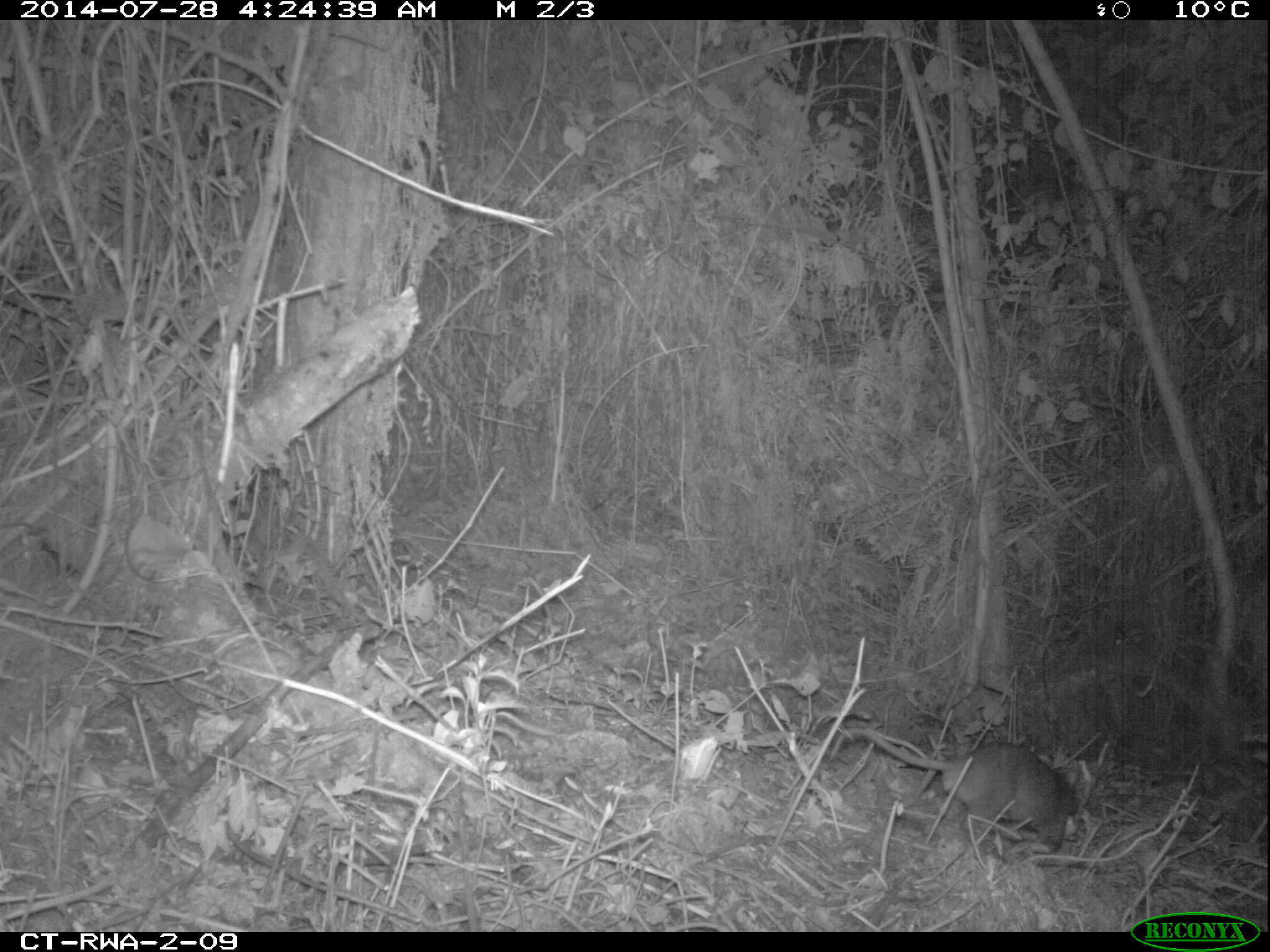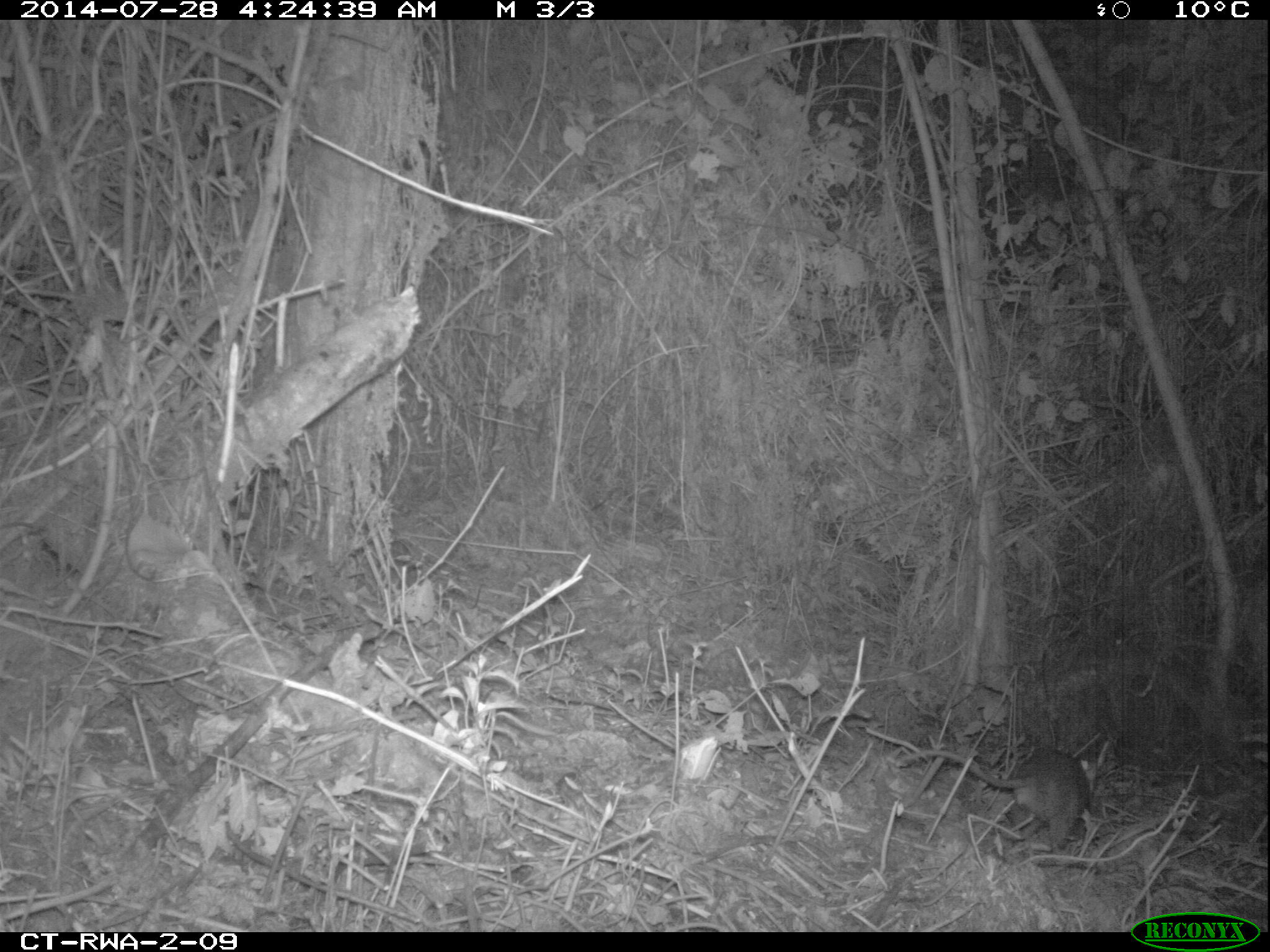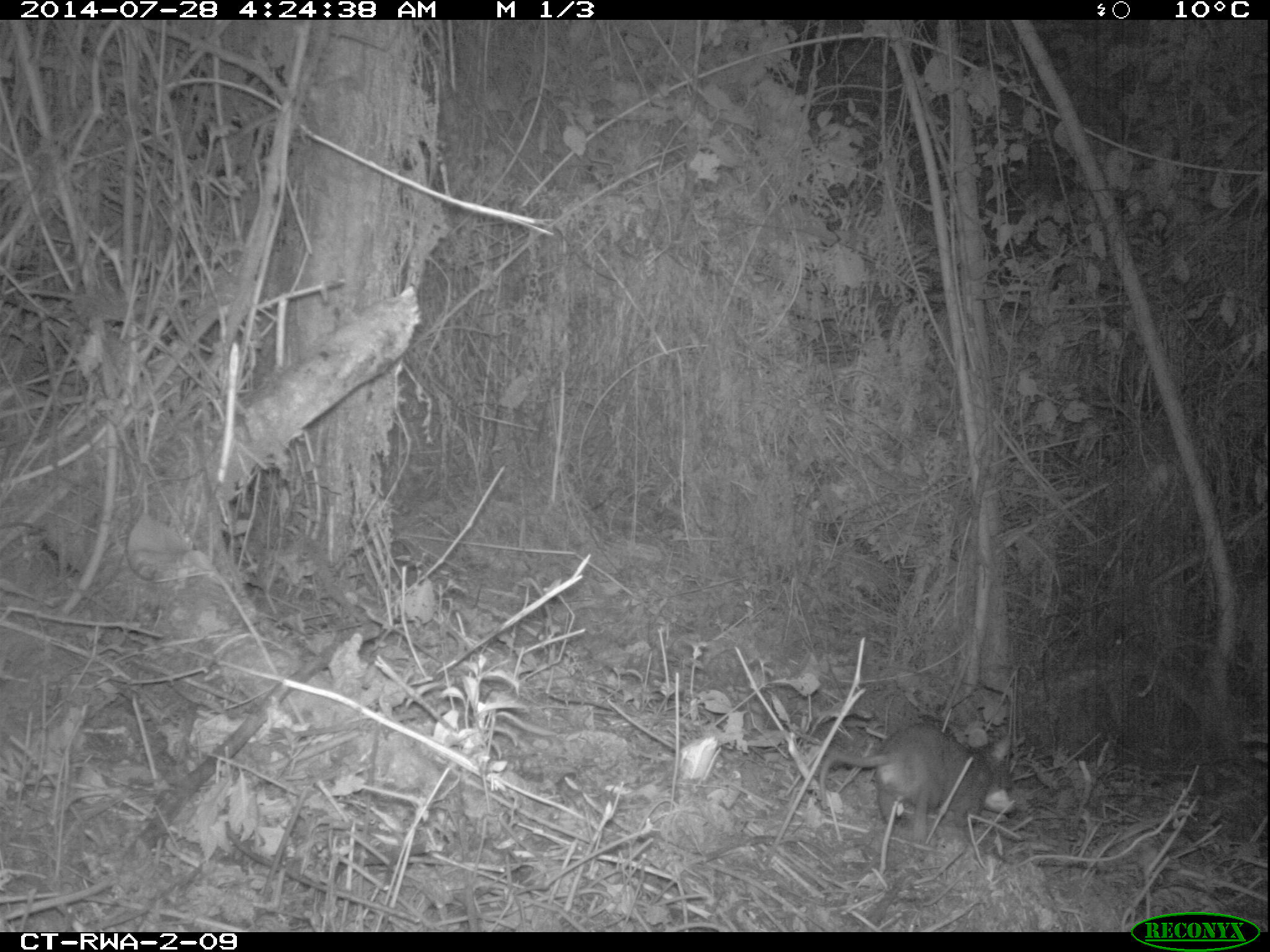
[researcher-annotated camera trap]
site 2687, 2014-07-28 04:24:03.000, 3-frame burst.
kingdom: Animalia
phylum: Chordata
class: Mammalia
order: Rodentia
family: Nesomyidae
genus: Cricetomys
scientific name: Cricetomys gambianus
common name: african giant pouched rat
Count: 1.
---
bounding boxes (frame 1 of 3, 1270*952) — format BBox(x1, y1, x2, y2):
cricetomys gambianus: BBox(831, 729, 1081, 854)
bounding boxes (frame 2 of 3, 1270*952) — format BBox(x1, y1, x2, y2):
cricetomys gambianus: BBox(892, 741, 1098, 851)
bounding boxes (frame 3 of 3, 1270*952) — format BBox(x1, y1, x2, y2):
cricetomys gambianus: BBox(818, 721, 1017, 844)